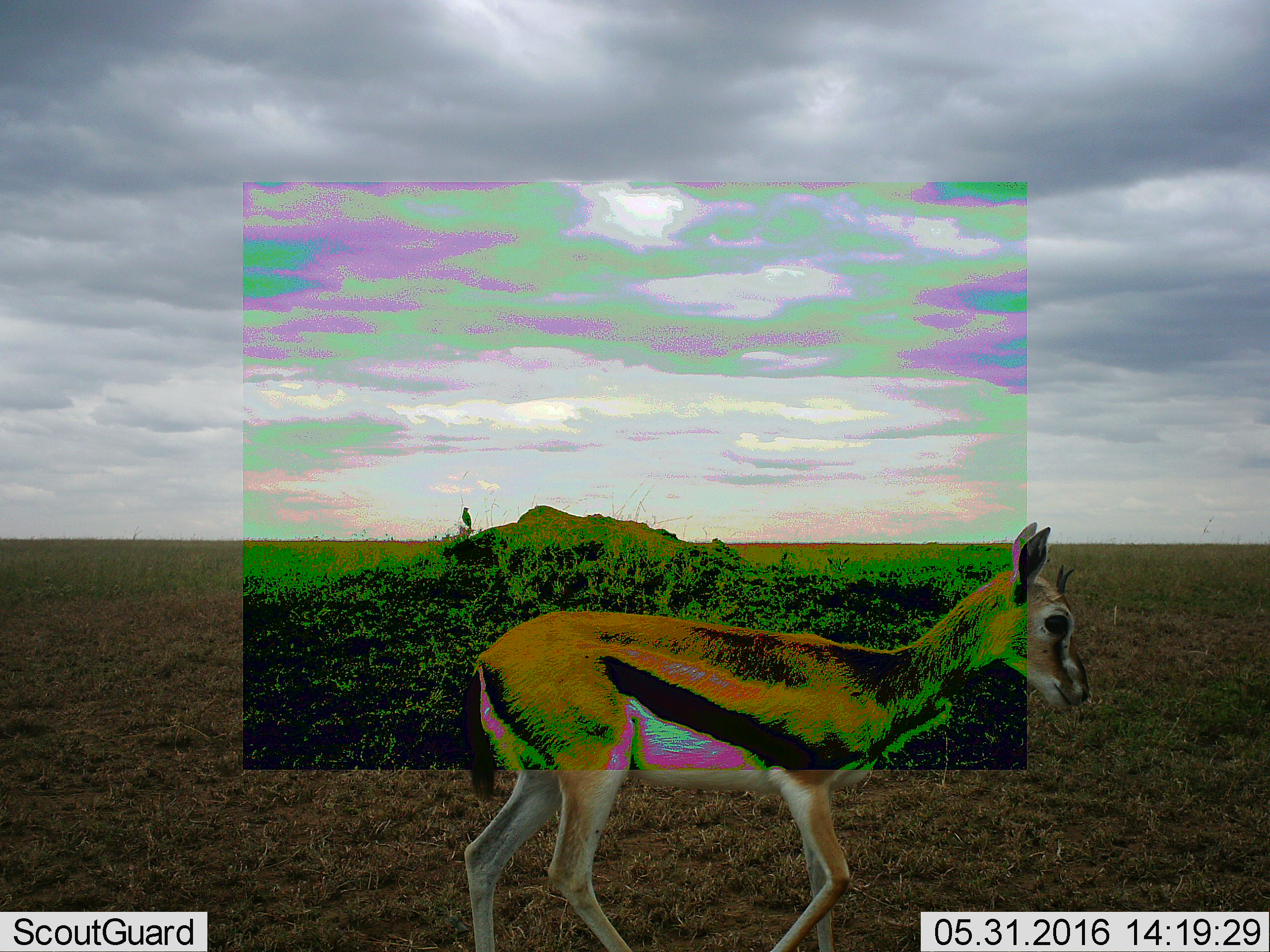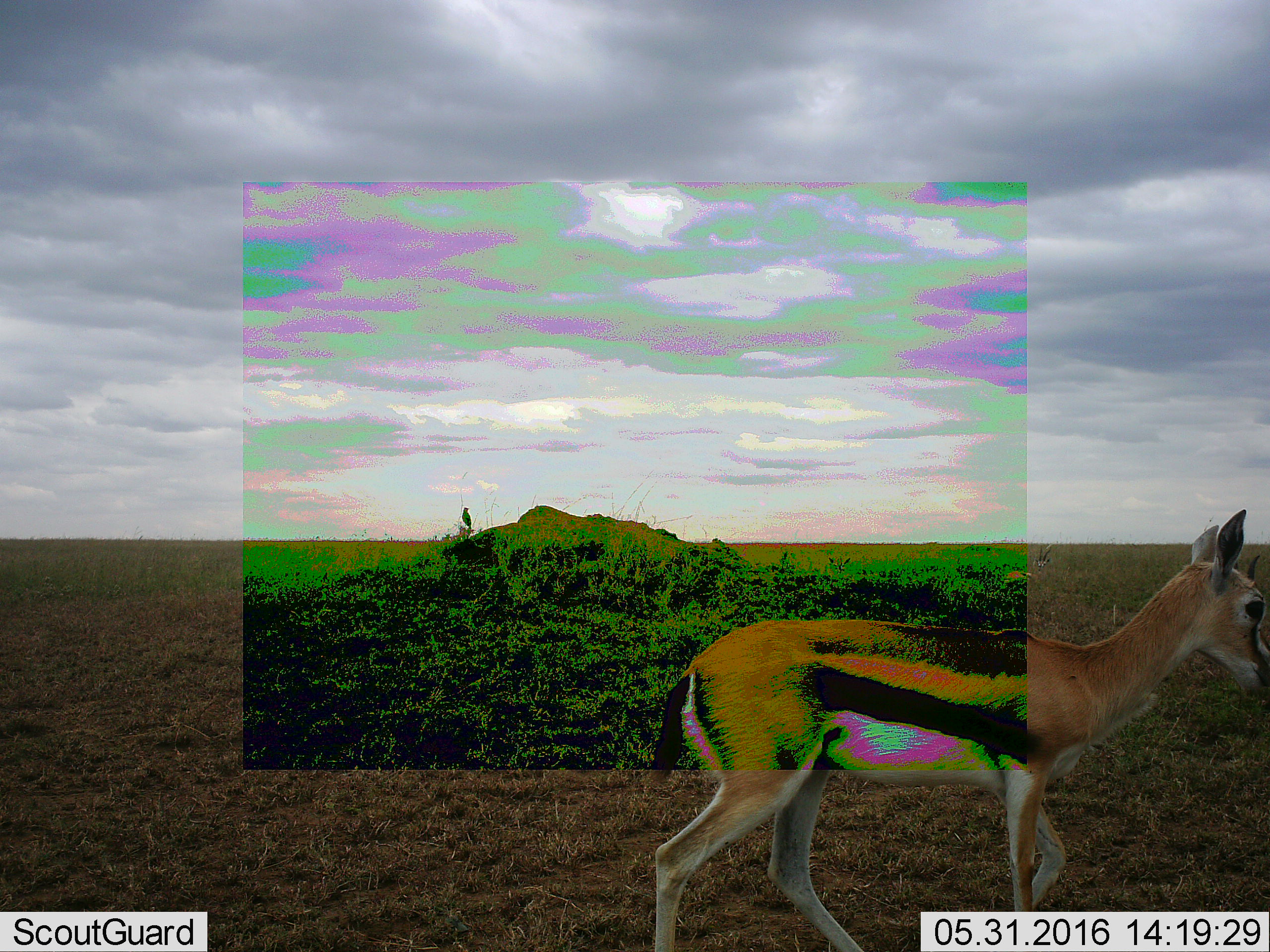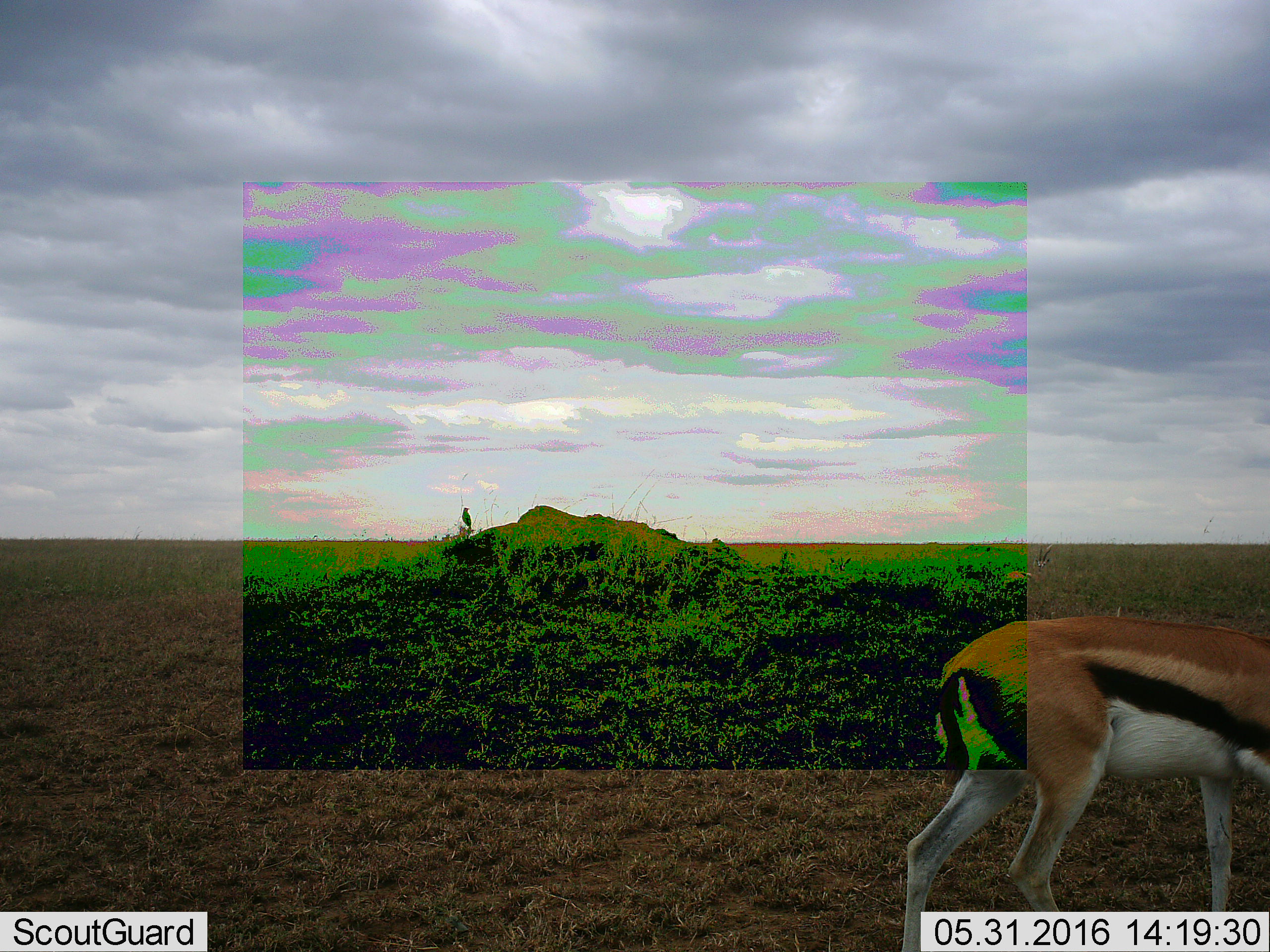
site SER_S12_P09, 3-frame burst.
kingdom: Animalia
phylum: Chordata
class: Aves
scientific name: Aves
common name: bird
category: birdother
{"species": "birdother (bird) (Aves)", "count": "1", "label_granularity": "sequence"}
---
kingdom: Animalia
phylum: Chordata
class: Mammalia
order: Artiodactyla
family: Bovidae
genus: Eudorcas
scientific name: Eudorcas thomsonii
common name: thomson's gazelle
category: gazellethomsons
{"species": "gazellethomsons (thomson's gazelle) (Eudorcas thomsonii)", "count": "1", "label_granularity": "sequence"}